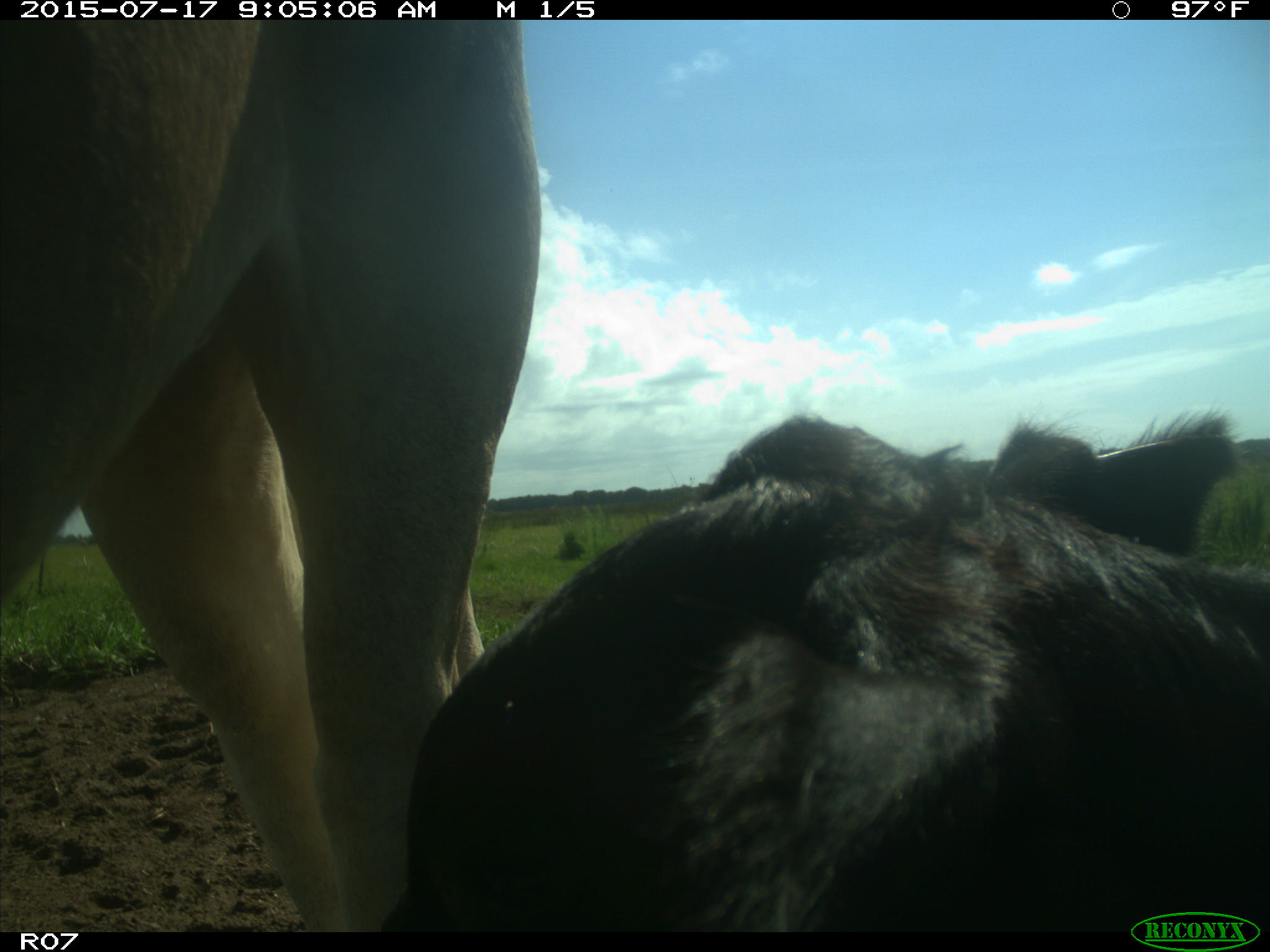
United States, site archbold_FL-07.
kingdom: Animalia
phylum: Chordata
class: Mammalia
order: Artiodactyla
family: Bovidae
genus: Bos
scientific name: Bos taurus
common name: domestic cow